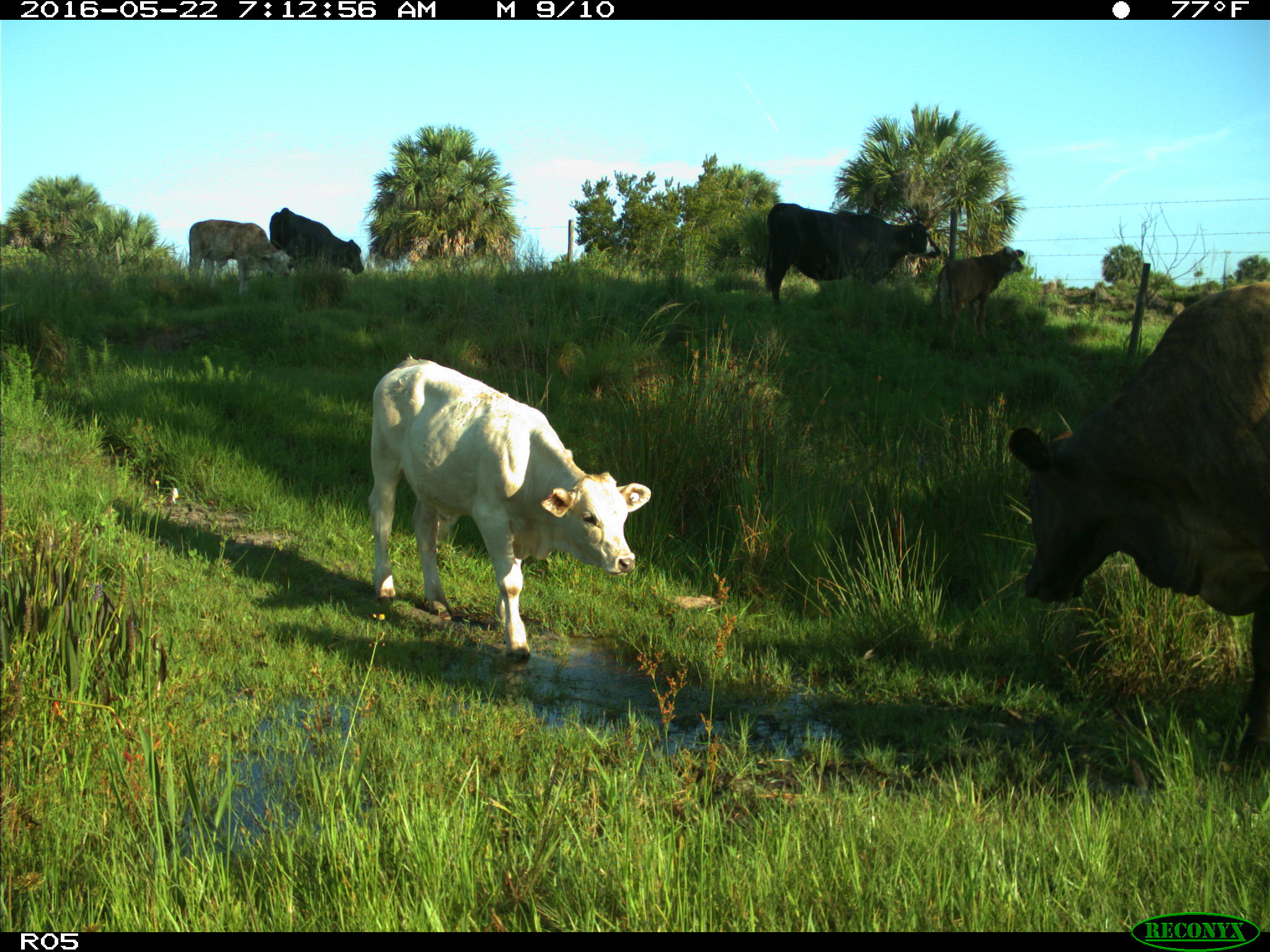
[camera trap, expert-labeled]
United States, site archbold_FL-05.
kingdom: Animalia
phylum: Chordata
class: Mammalia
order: Artiodactyla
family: Bovidae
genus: Bos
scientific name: Bos taurus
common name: domestic cow